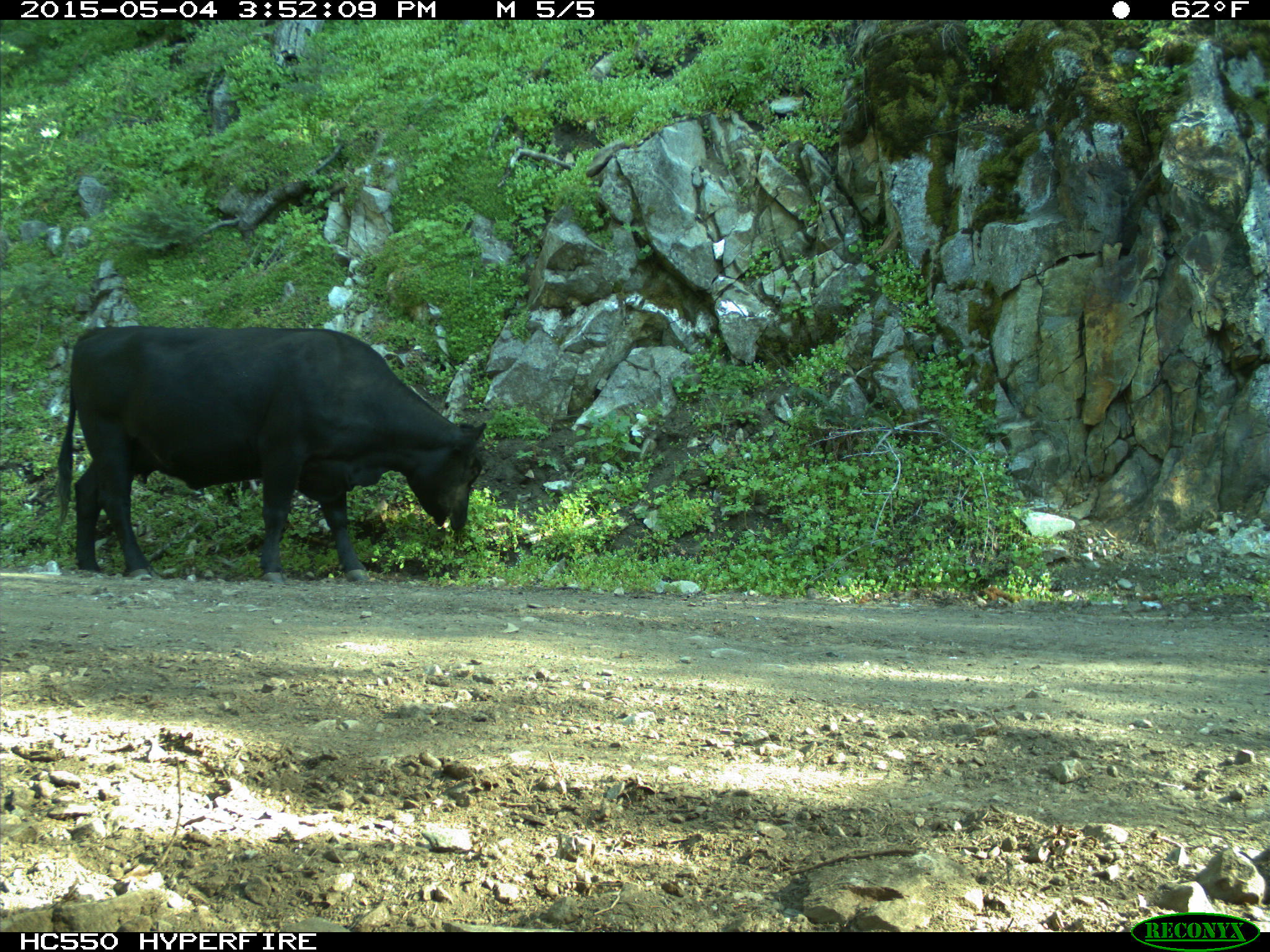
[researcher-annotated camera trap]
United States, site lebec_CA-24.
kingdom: Animalia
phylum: Chordata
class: Mammalia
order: Artiodactyla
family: Bovidae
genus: Bos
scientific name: Bos taurus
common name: domestic cow